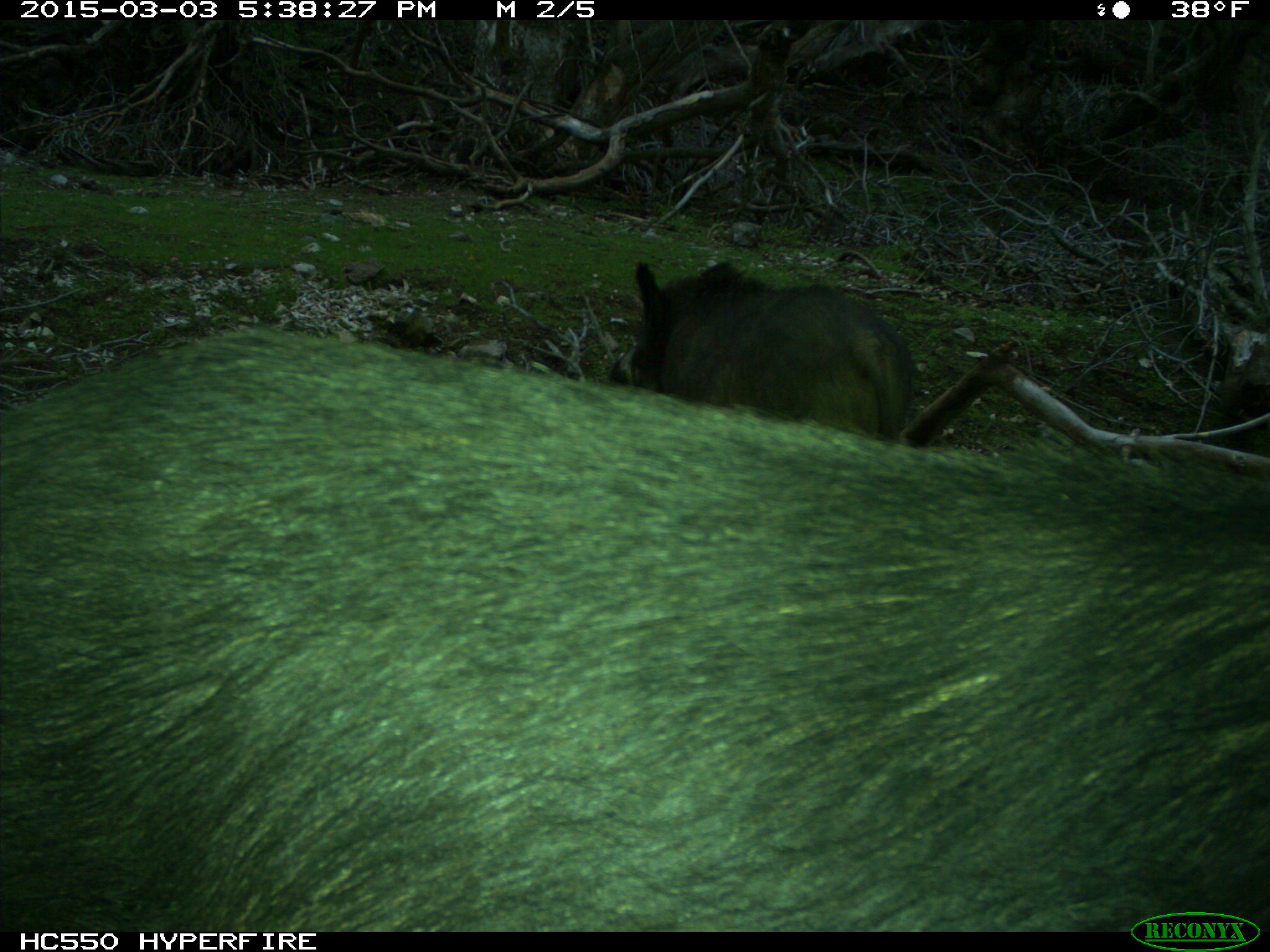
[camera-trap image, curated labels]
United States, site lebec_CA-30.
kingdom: Animalia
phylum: Chordata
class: Mammalia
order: Artiodactyla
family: Suidae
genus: Sus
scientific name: Sus scrofa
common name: wild boar